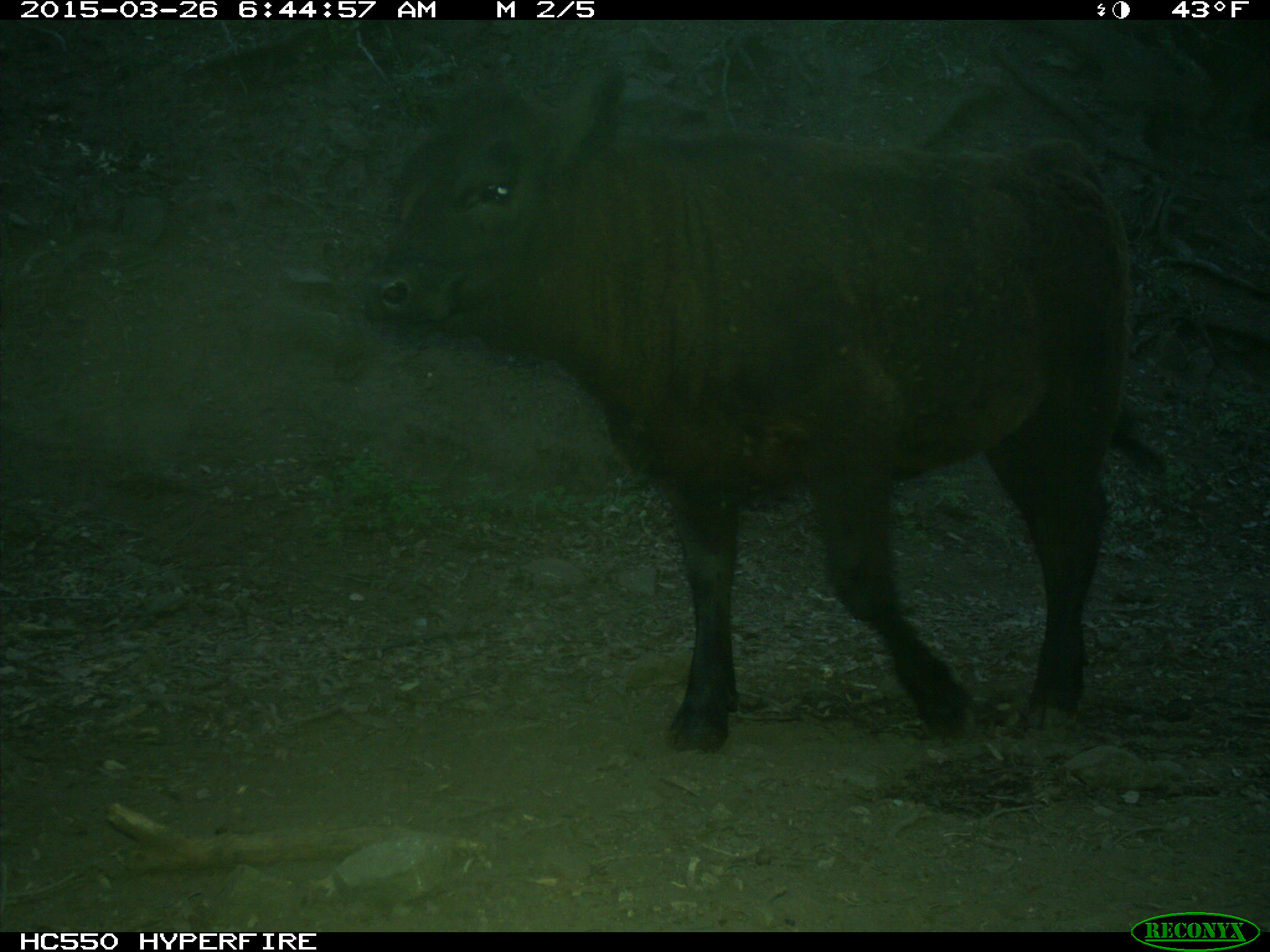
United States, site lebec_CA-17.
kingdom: Animalia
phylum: Chordata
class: Mammalia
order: Artiodactyla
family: Bovidae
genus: Bos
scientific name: Bos taurus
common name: domestic cow